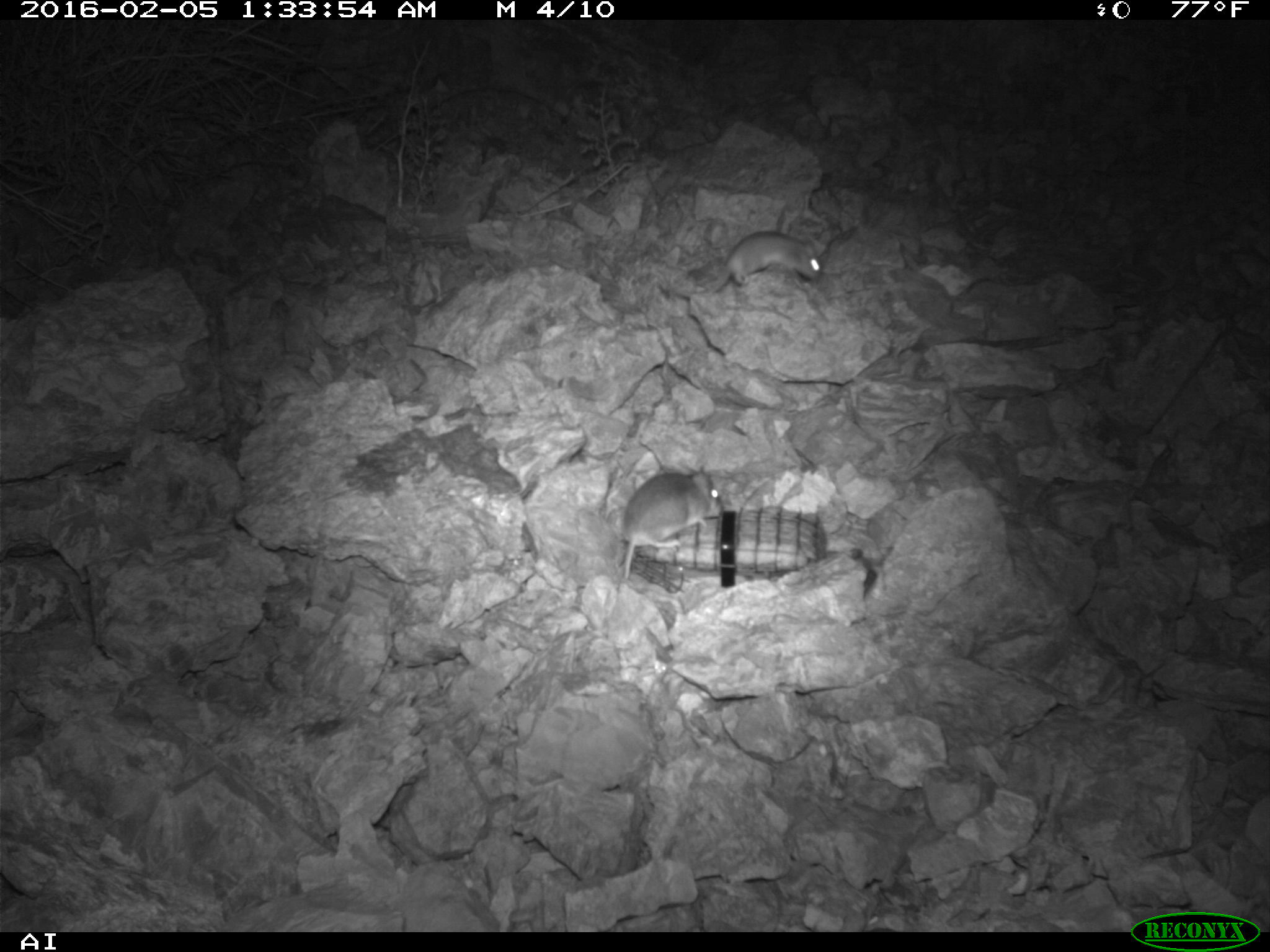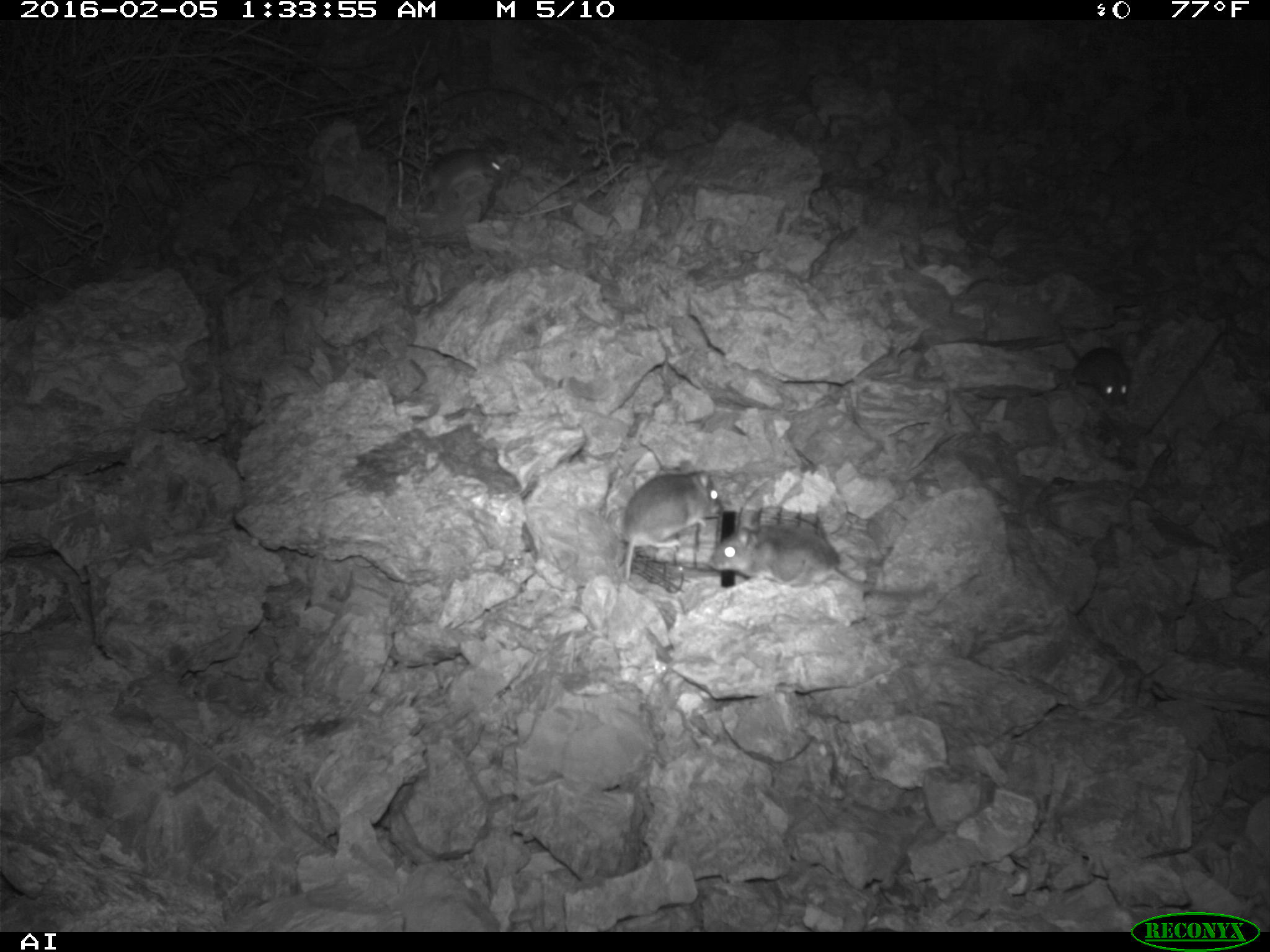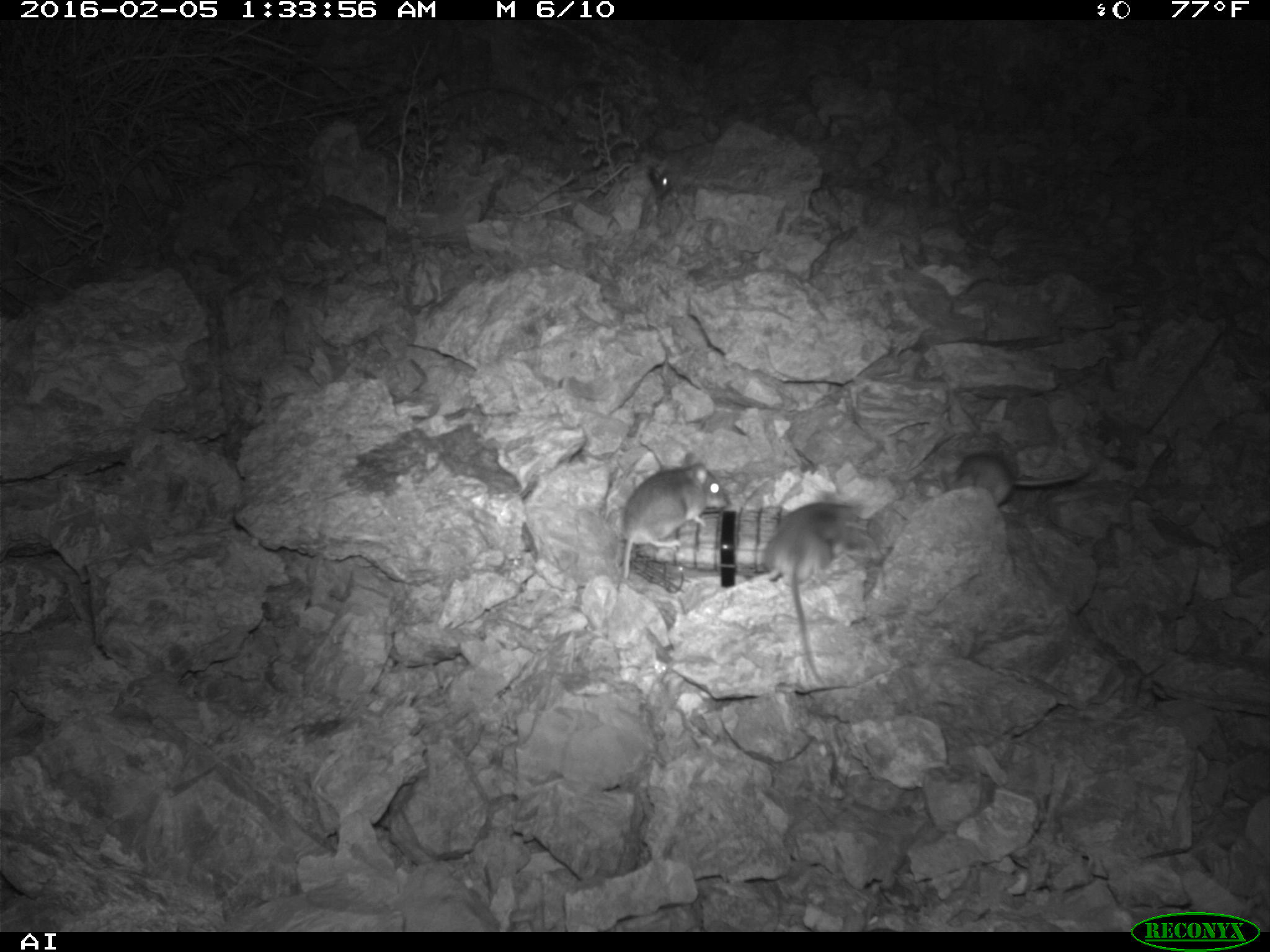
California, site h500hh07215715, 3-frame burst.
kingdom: Animalia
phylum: Chordata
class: Mammalia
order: Rodentia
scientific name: Rodentia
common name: rodent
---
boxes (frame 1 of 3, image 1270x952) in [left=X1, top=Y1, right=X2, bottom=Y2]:
rodent: [left=608, top=468, right=722, bottom=578]; [left=700, top=231, right=821, bottom=289]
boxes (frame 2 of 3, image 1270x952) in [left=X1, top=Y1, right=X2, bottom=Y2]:
rodent: [left=709, top=522, right=928, bottom=599]; [left=621, top=460, right=722, bottom=580]; [left=411, top=138, right=507, bottom=209]; [left=1058, top=320, right=1130, bottom=405]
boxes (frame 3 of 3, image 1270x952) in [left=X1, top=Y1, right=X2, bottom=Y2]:
rodent: [left=751, top=499, right=866, bottom=685]; [left=618, top=450, right=727, bottom=576]; [left=939, top=449, right=1095, bottom=508]; [left=647, top=164, right=674, bottom=196]